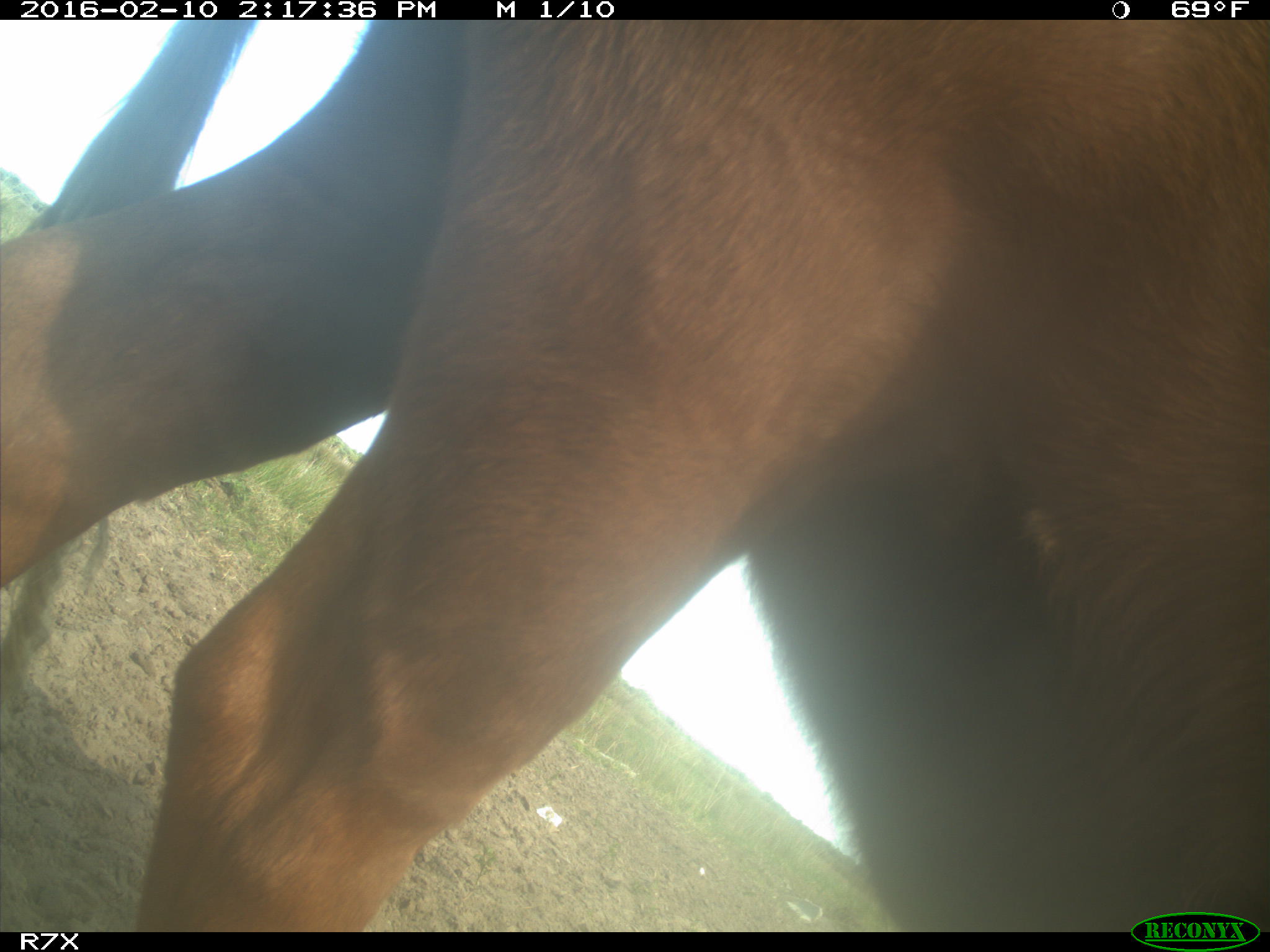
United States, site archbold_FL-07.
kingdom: Animalia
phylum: Chordata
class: Mammalia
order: Artiodactyla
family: Bovidae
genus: Bos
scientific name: Bos taurus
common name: domestic cow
Bos taurus (domestic cow).